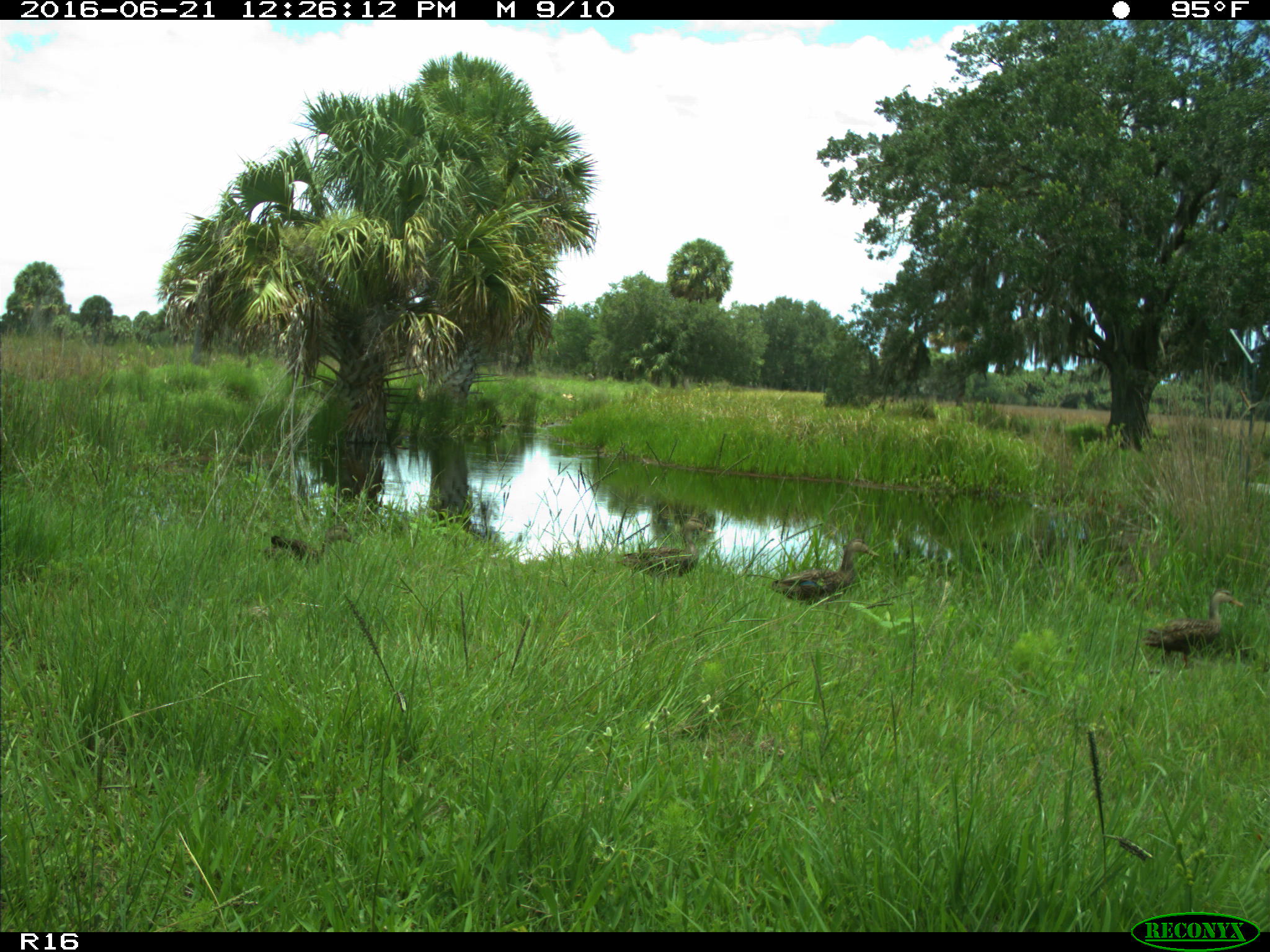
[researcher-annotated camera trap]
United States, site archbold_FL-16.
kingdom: Animalia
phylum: Chordata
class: Aves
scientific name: Aves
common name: birds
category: unidentified bird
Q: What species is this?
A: Unidentified bird (birds) (Aves).